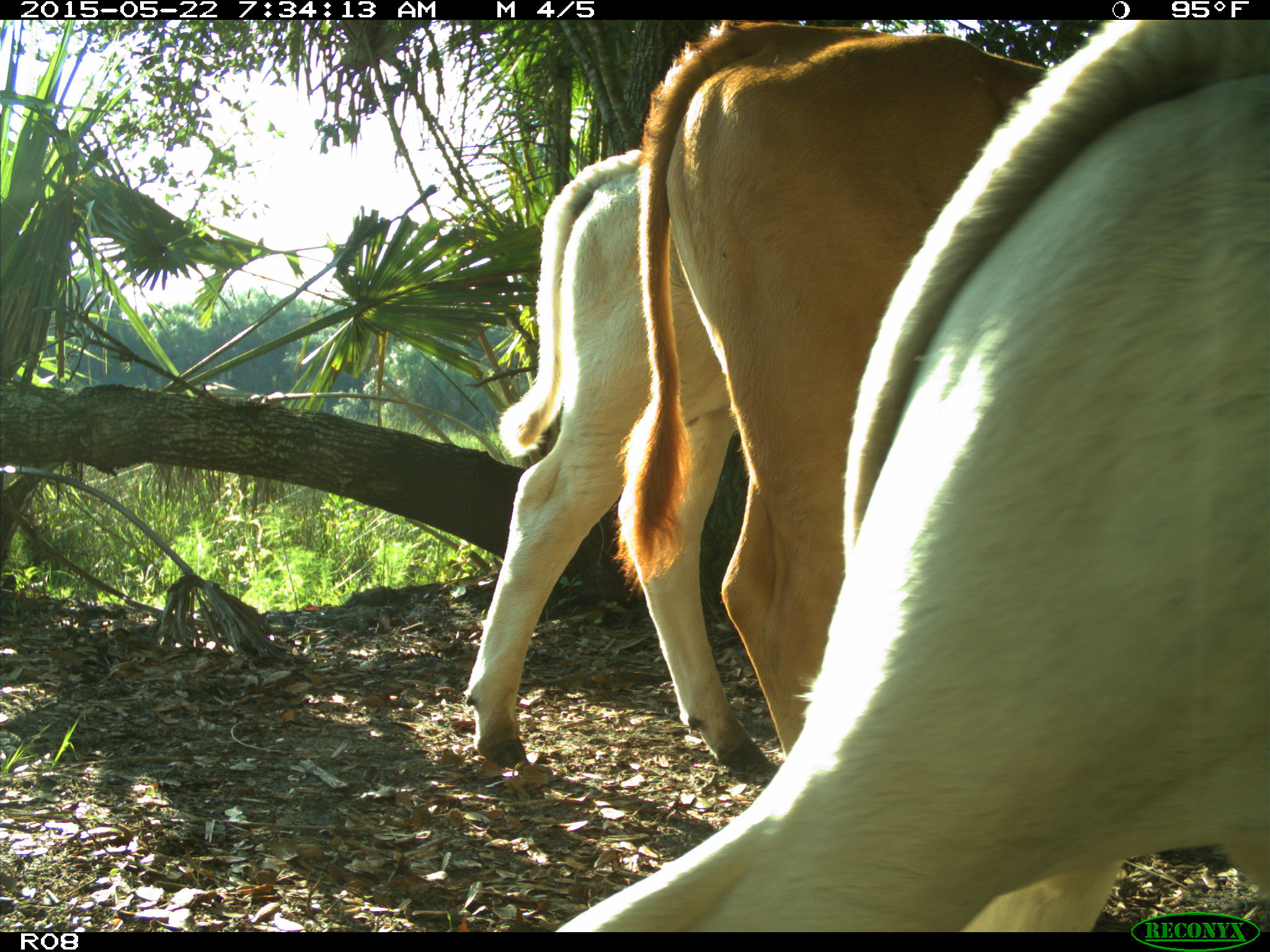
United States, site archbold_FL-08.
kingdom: Animalia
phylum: Chordata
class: Mammalia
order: Artiodactyla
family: Bovidae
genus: Bos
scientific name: Bos taurus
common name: domestic cow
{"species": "Bos taurus (domestic cow)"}